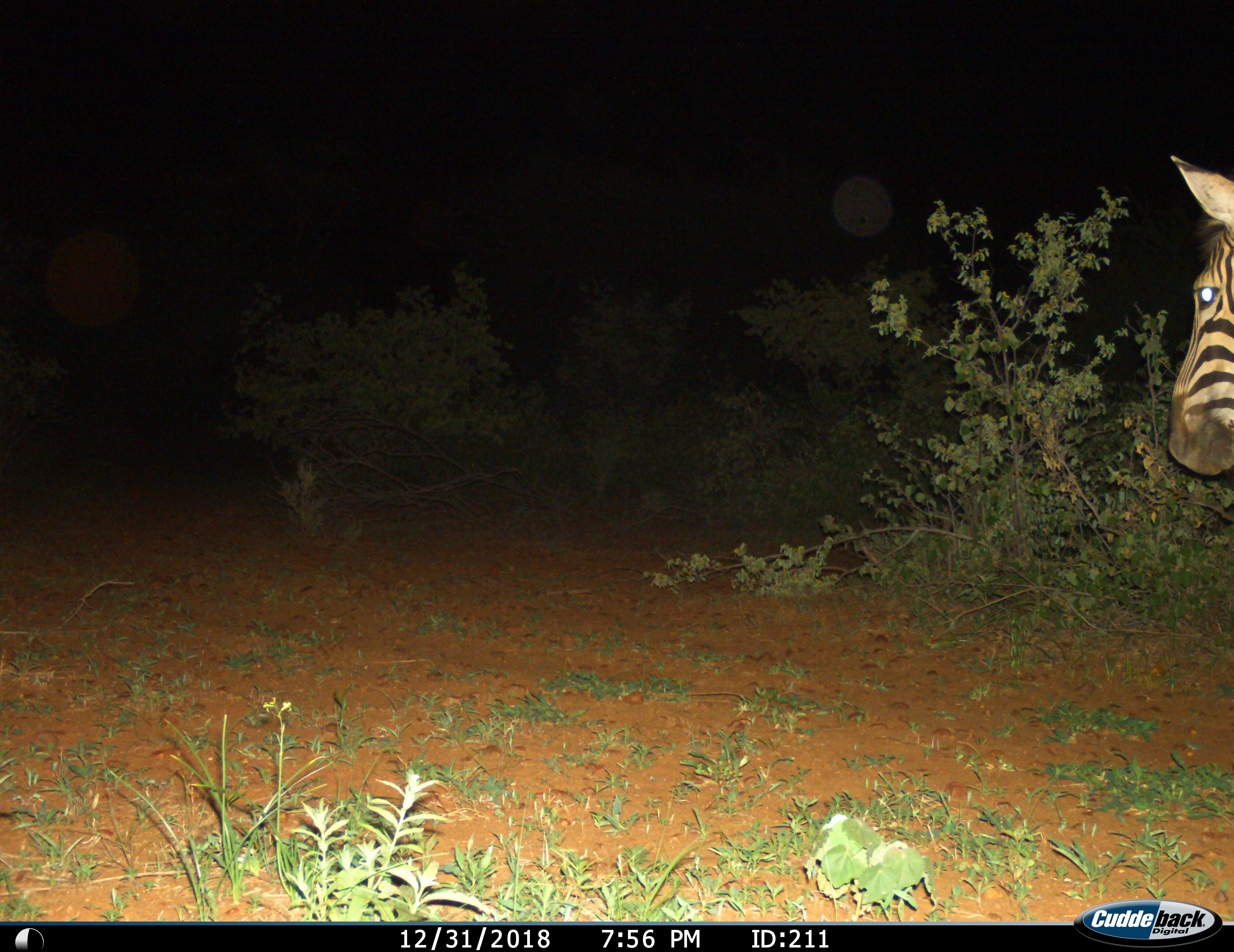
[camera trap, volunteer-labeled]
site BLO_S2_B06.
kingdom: Animalia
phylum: Chordata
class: Mammalia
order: Perissodactyla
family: Equidae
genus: Equus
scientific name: Equus quagga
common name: plains zebra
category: zebraplains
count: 1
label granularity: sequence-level